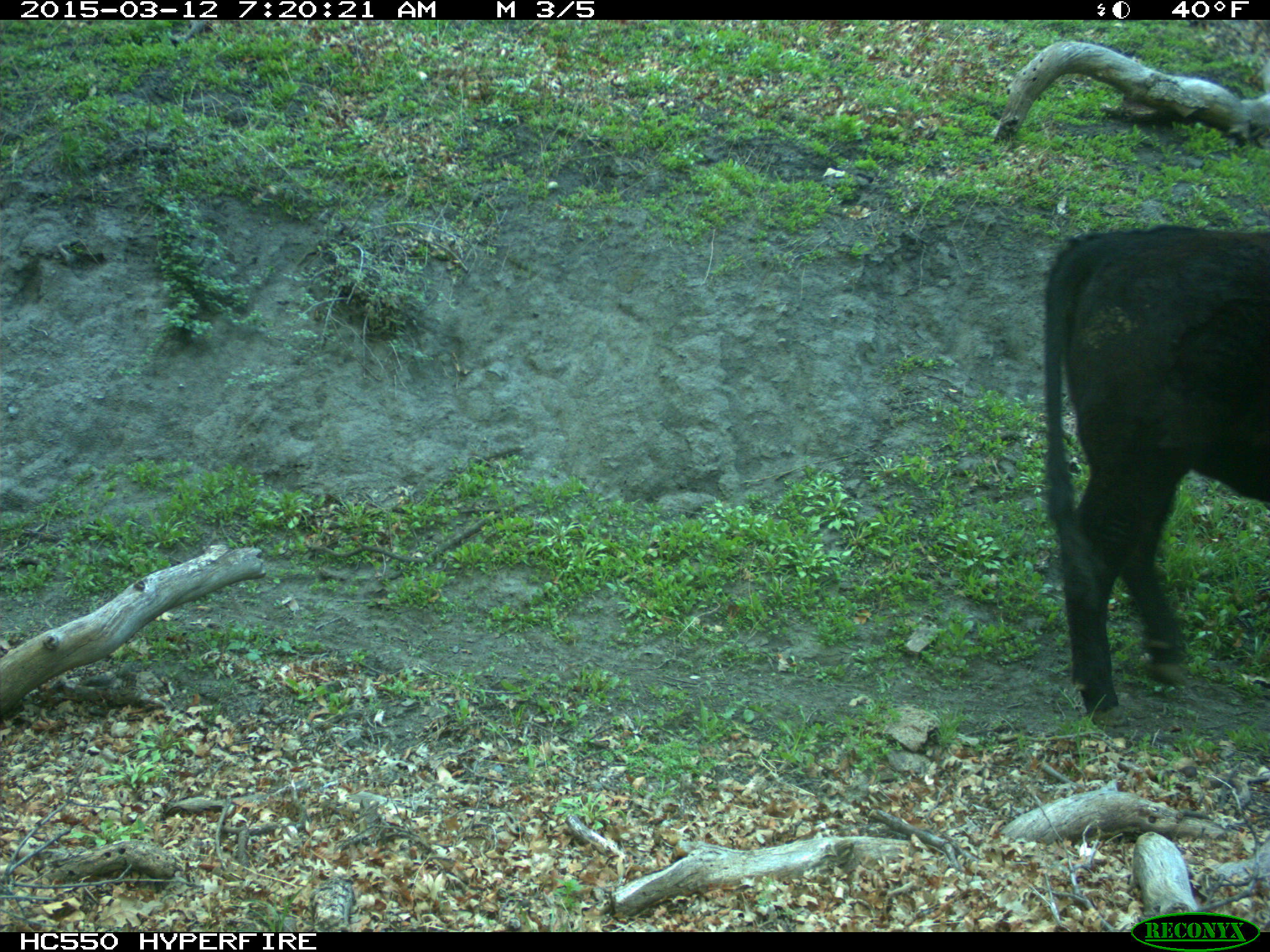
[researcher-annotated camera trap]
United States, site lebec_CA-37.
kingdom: Animalia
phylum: Chordata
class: Mammalia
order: Artiodactyla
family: Bovidae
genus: Bos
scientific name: Bos taurus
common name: domestic cow